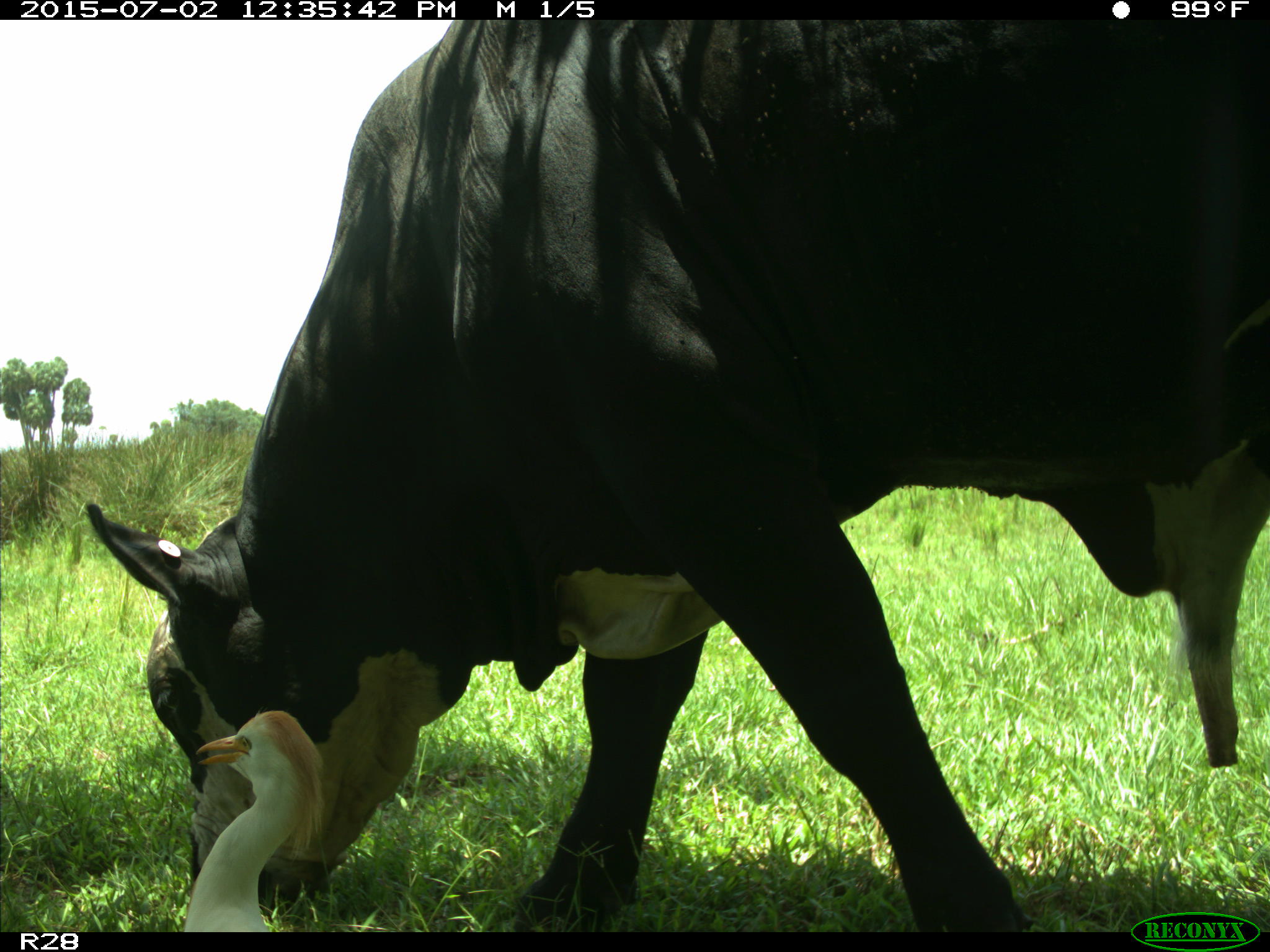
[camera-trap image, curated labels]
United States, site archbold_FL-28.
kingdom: Animalia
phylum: Chordata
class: Mammalia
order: Artiodactyla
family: Bovidae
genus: Bos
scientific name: Bos taurus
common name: domestic cow